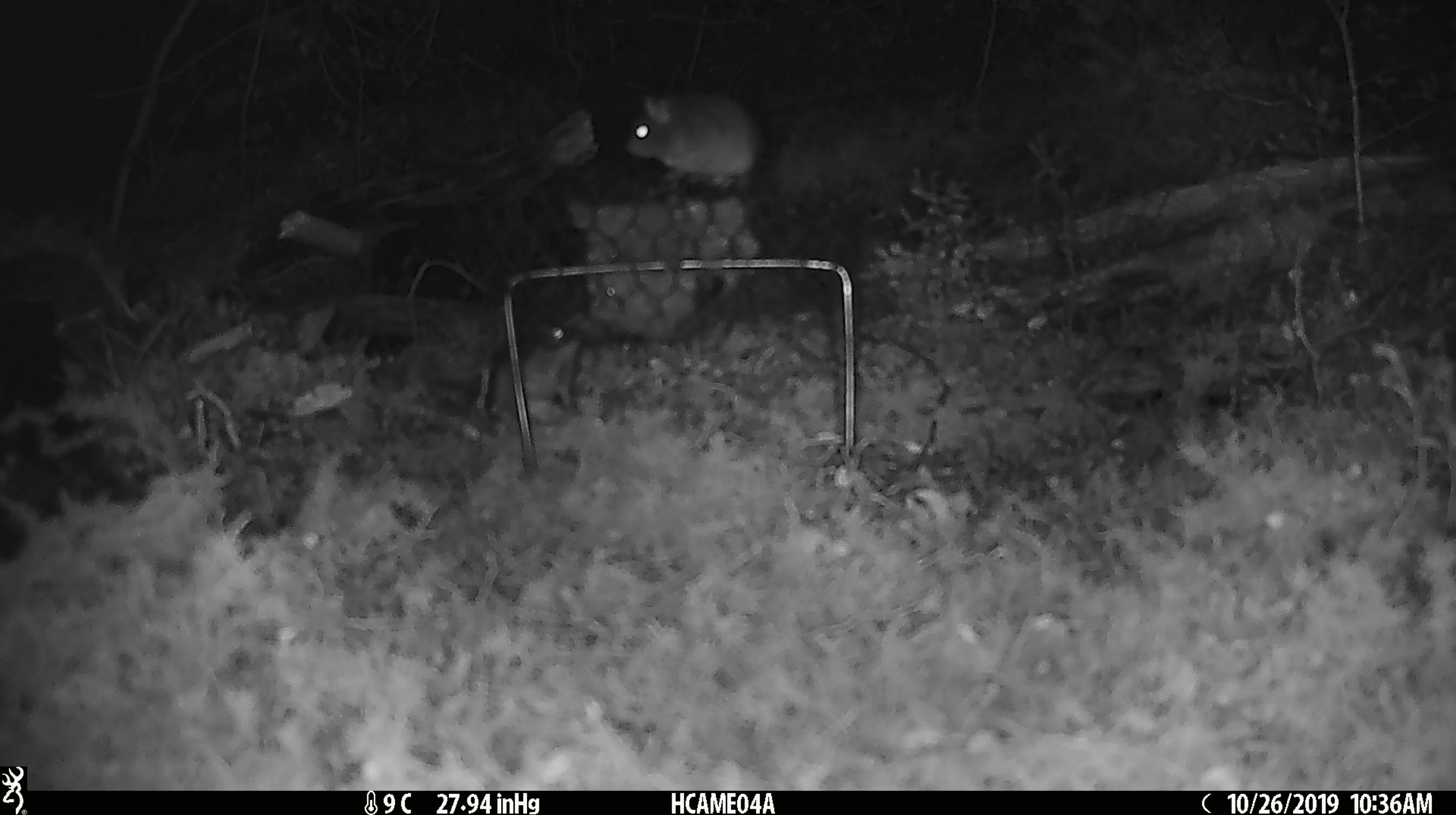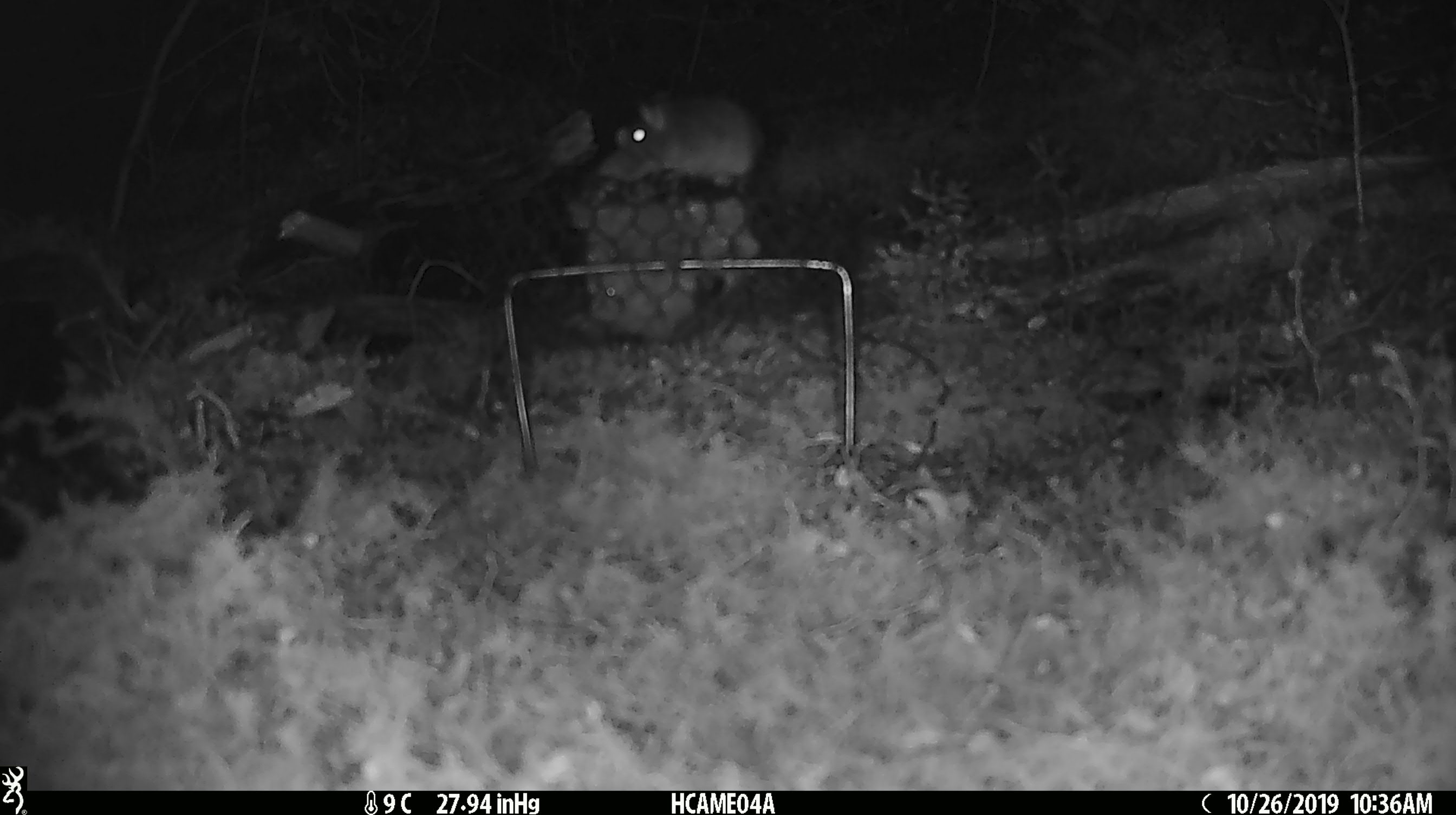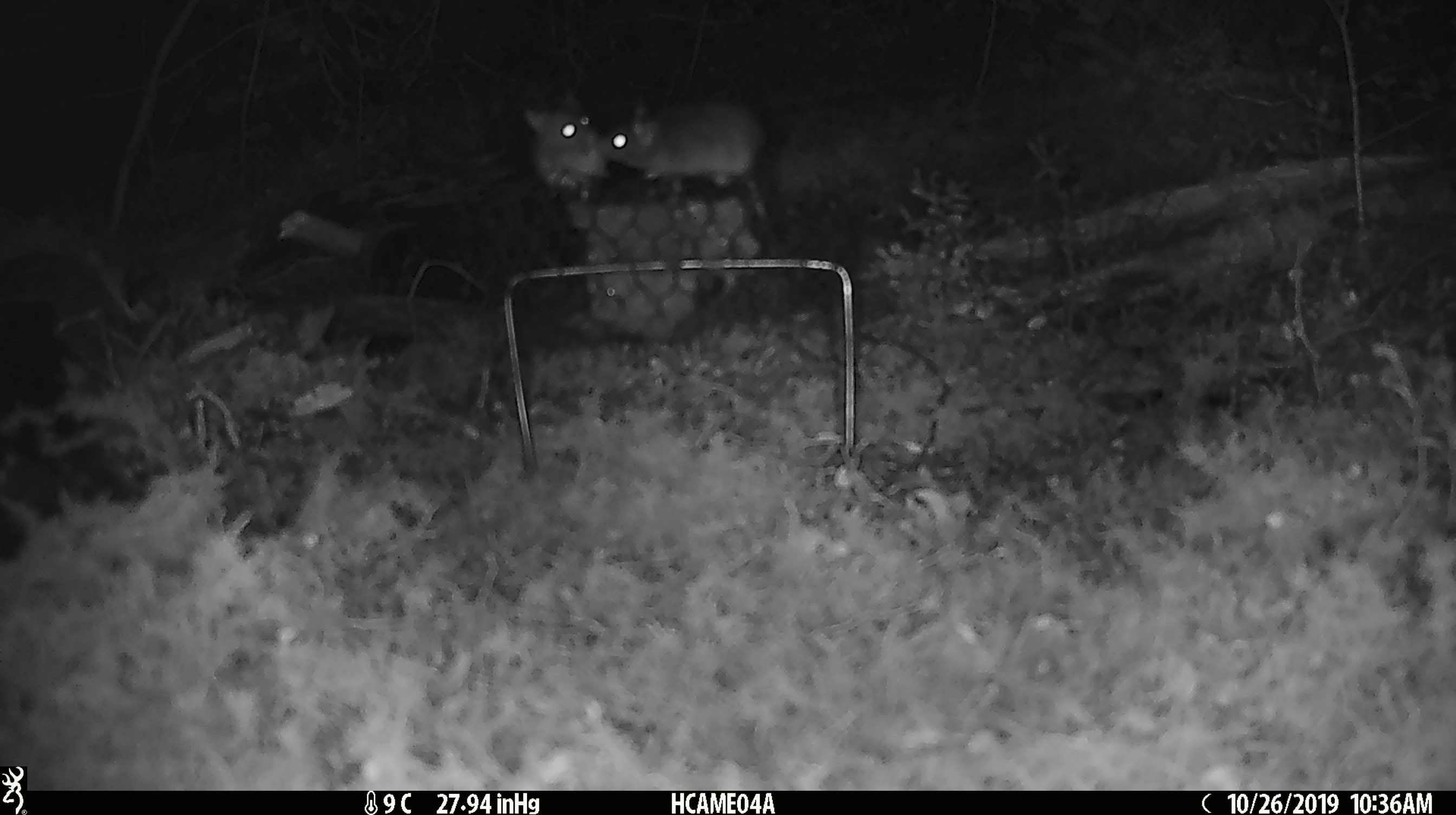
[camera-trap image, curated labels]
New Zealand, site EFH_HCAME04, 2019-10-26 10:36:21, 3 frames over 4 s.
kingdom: Animalia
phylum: Chordata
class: Mammalia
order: Rodentia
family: Muridae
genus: Mus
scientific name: Mus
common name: mouse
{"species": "mouse (Mus)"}